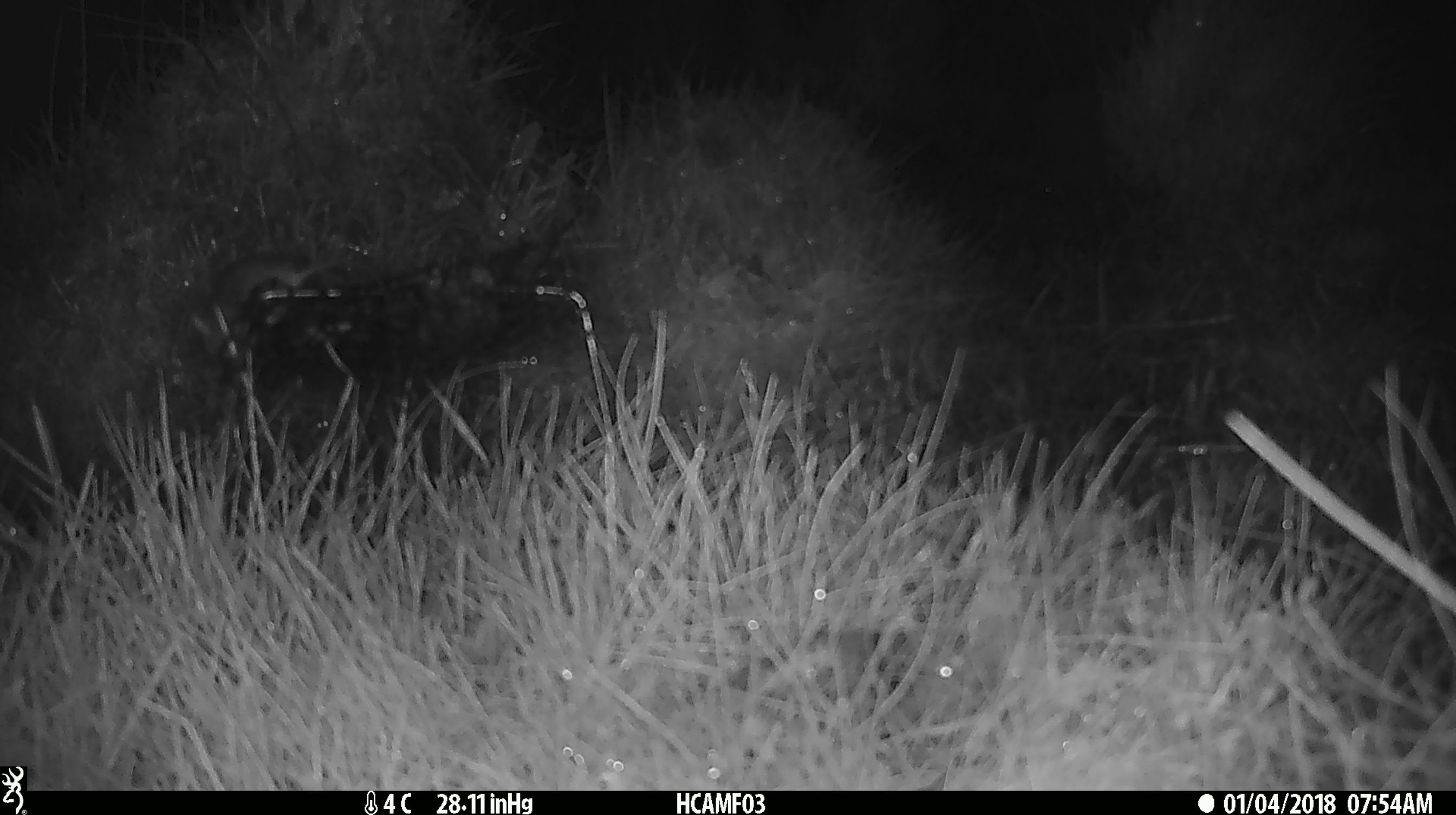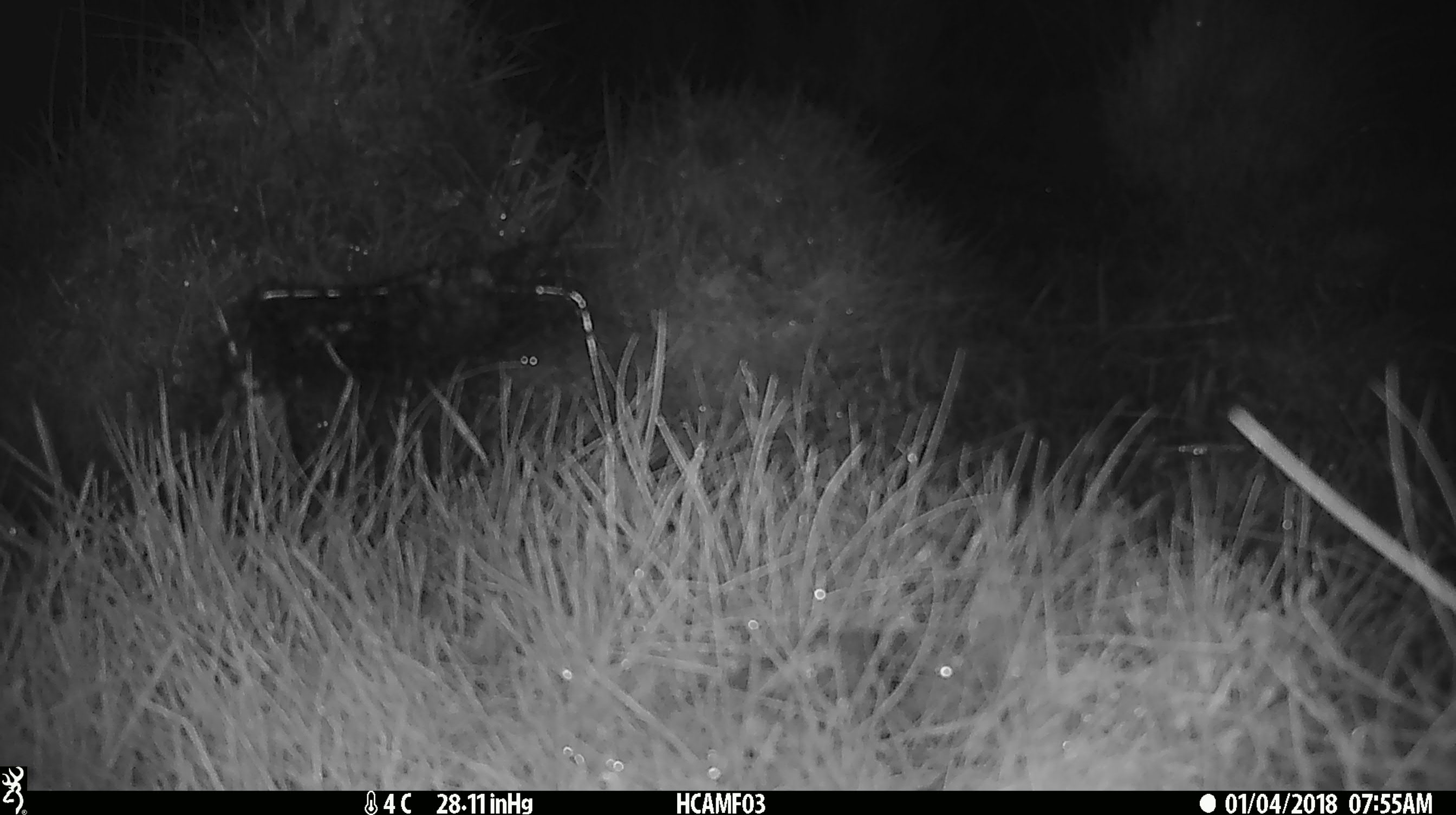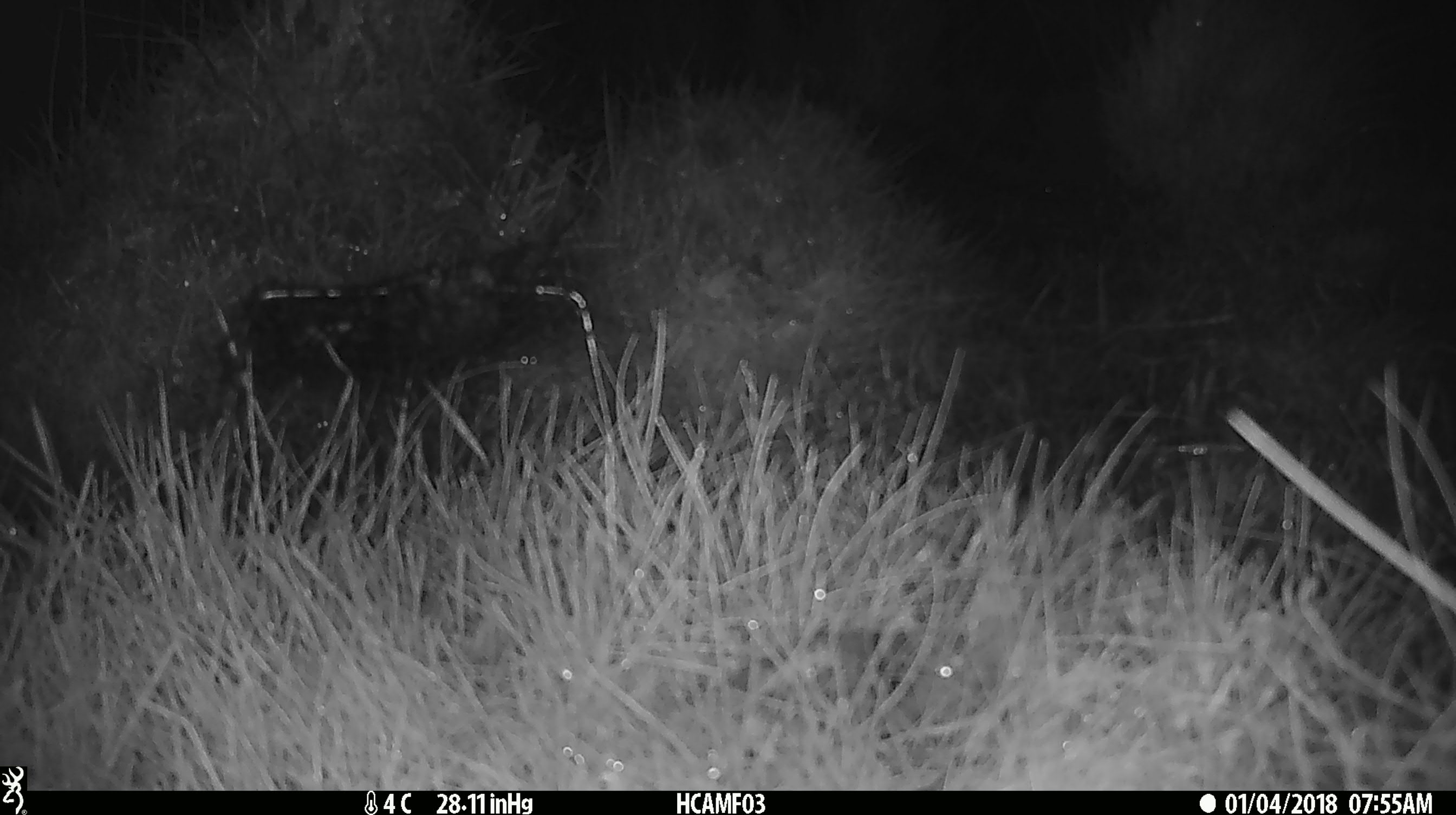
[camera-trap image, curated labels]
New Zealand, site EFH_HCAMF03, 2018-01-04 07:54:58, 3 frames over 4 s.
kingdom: Animalia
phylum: Chordata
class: Mammalia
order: Rodentia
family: Muridae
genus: Mus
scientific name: Mus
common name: mouse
Mouse (Mus).